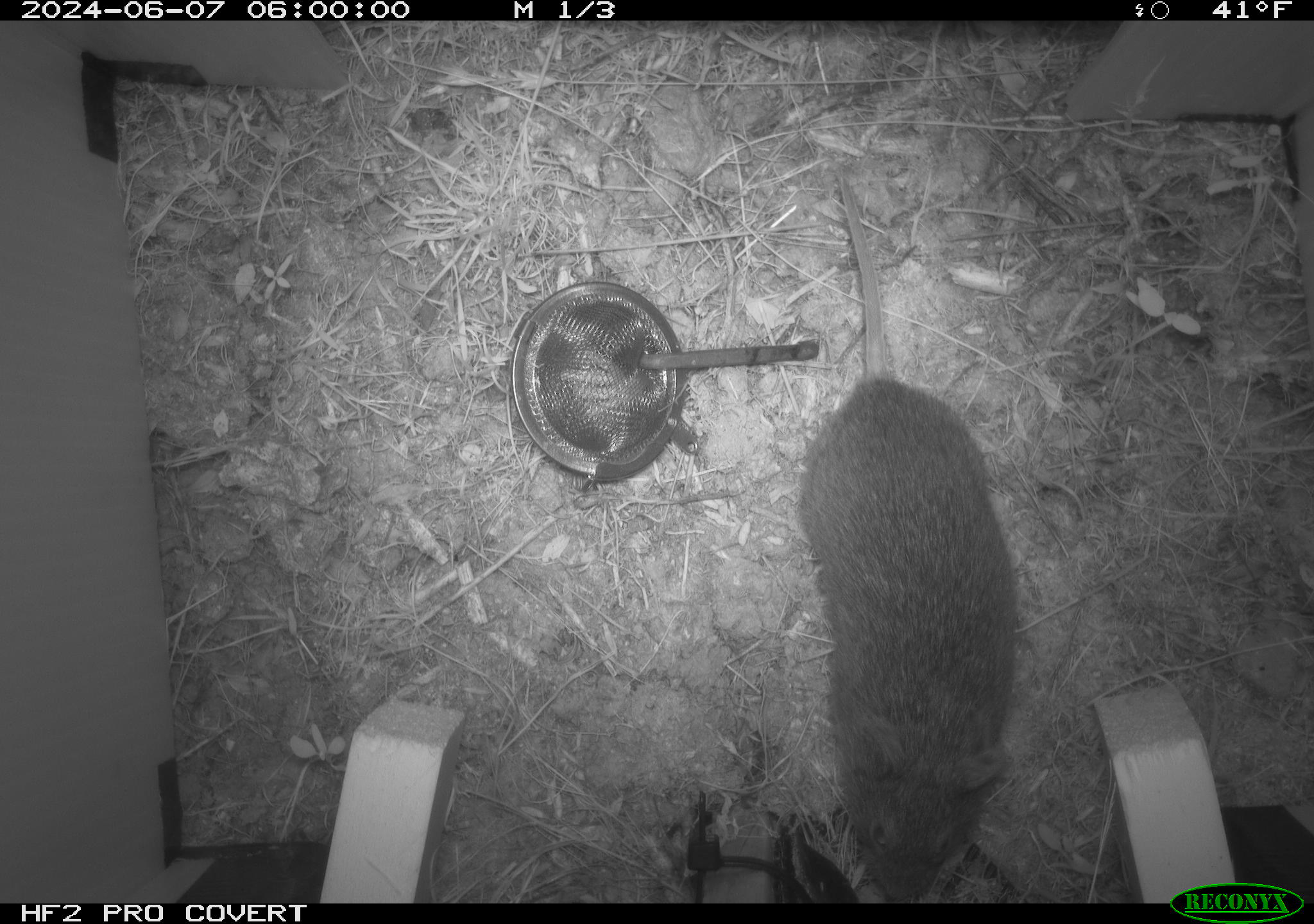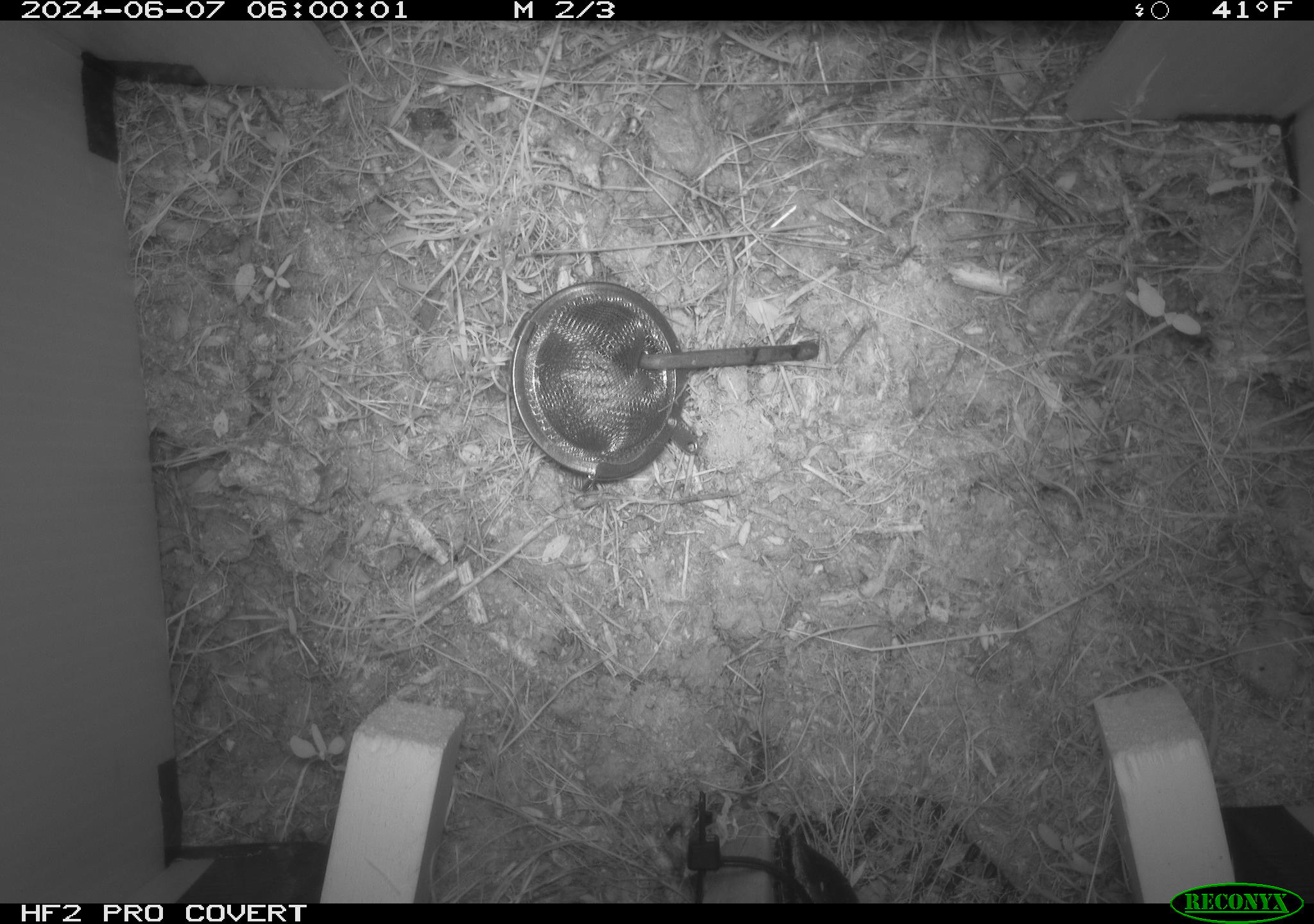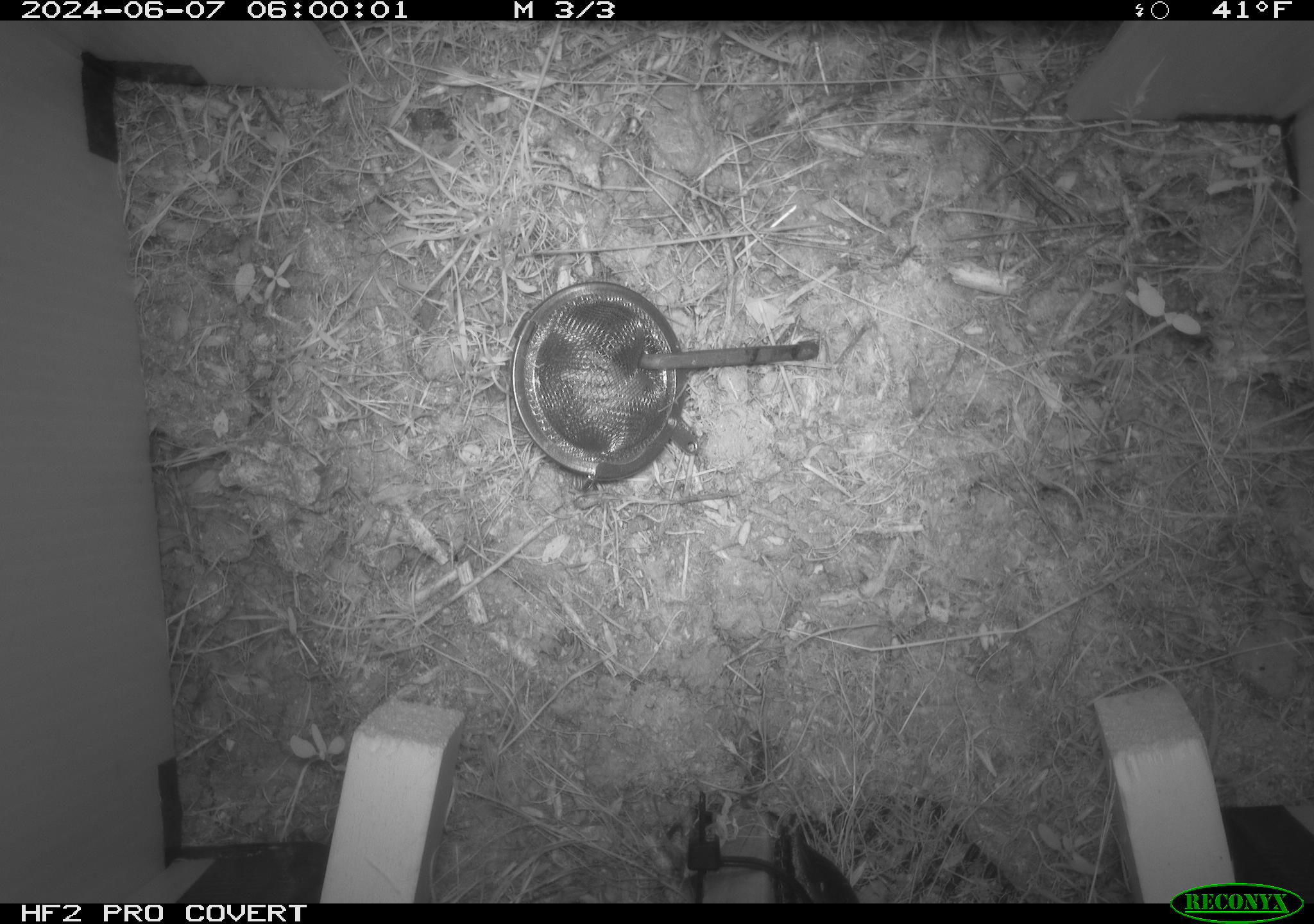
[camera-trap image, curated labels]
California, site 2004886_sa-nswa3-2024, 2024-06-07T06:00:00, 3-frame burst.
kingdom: Animalia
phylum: Chordata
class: Mammalia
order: Rodentia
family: Cricetidae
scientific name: Arvicolinae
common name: voles, lemmings, and muskrats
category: arvicolinae subfamily